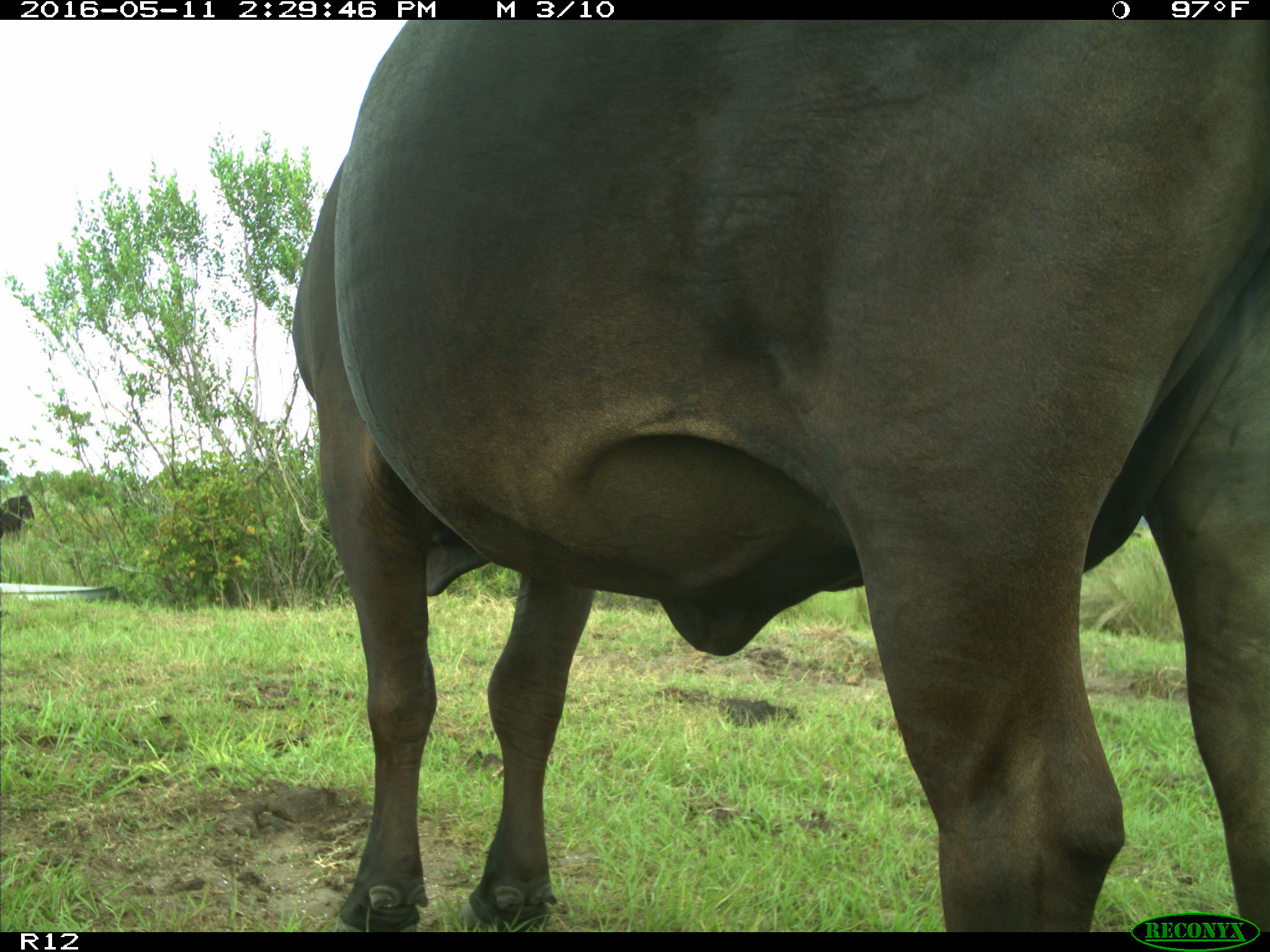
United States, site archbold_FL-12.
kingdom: Animalia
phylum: Chordata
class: Mammalia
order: Artiodactyla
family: Bovidae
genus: Bos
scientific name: Bos taurus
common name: domestic cow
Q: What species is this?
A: Bos taurus (domestic cow).